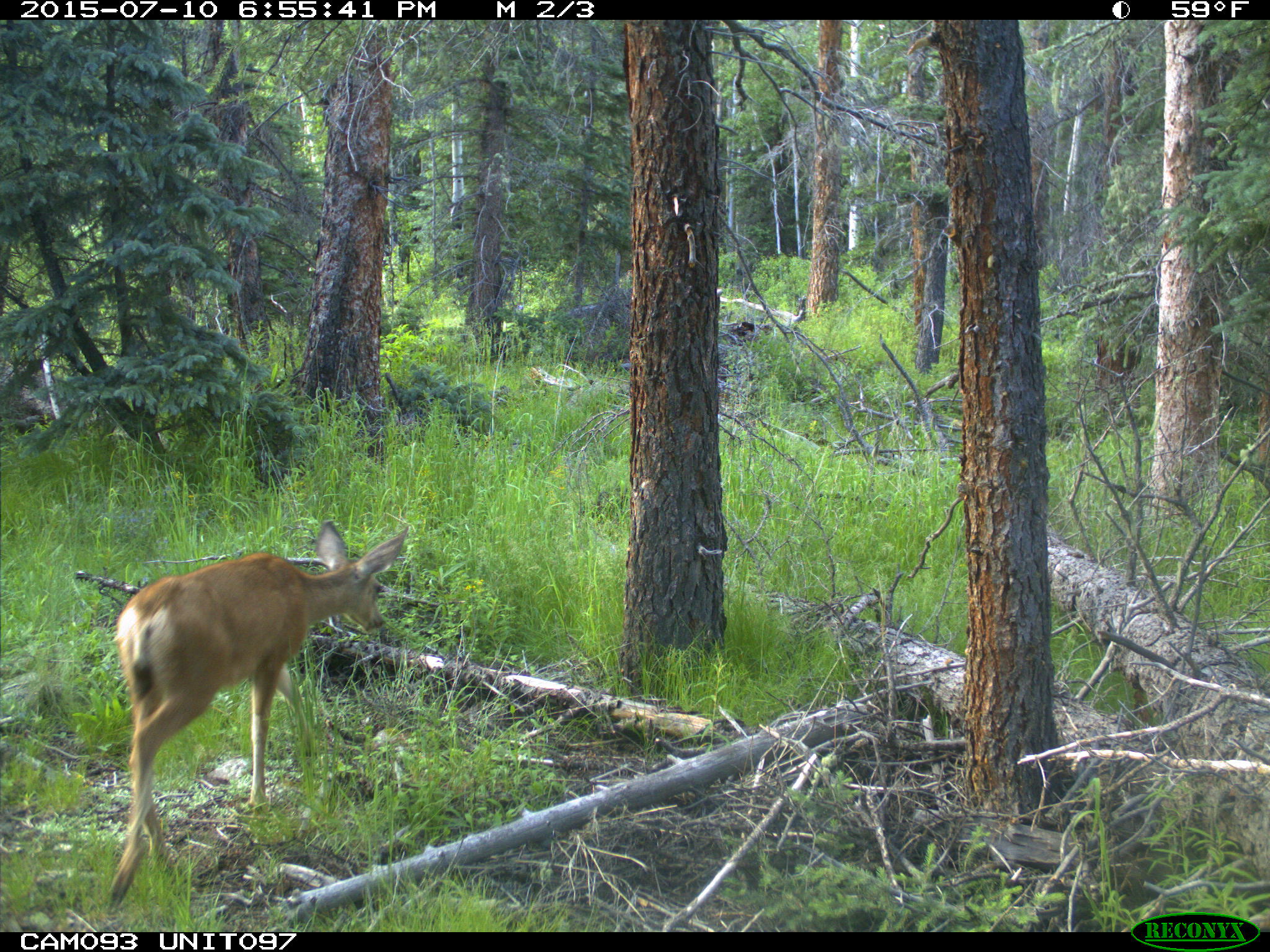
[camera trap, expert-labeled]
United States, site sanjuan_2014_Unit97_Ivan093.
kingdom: Animalia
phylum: Chordata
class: Mammalia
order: Artiodactyla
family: Cervidae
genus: Odocoileus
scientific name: Odocoileus hemionus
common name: mule deer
Odocoileus hemionus (mule deer).